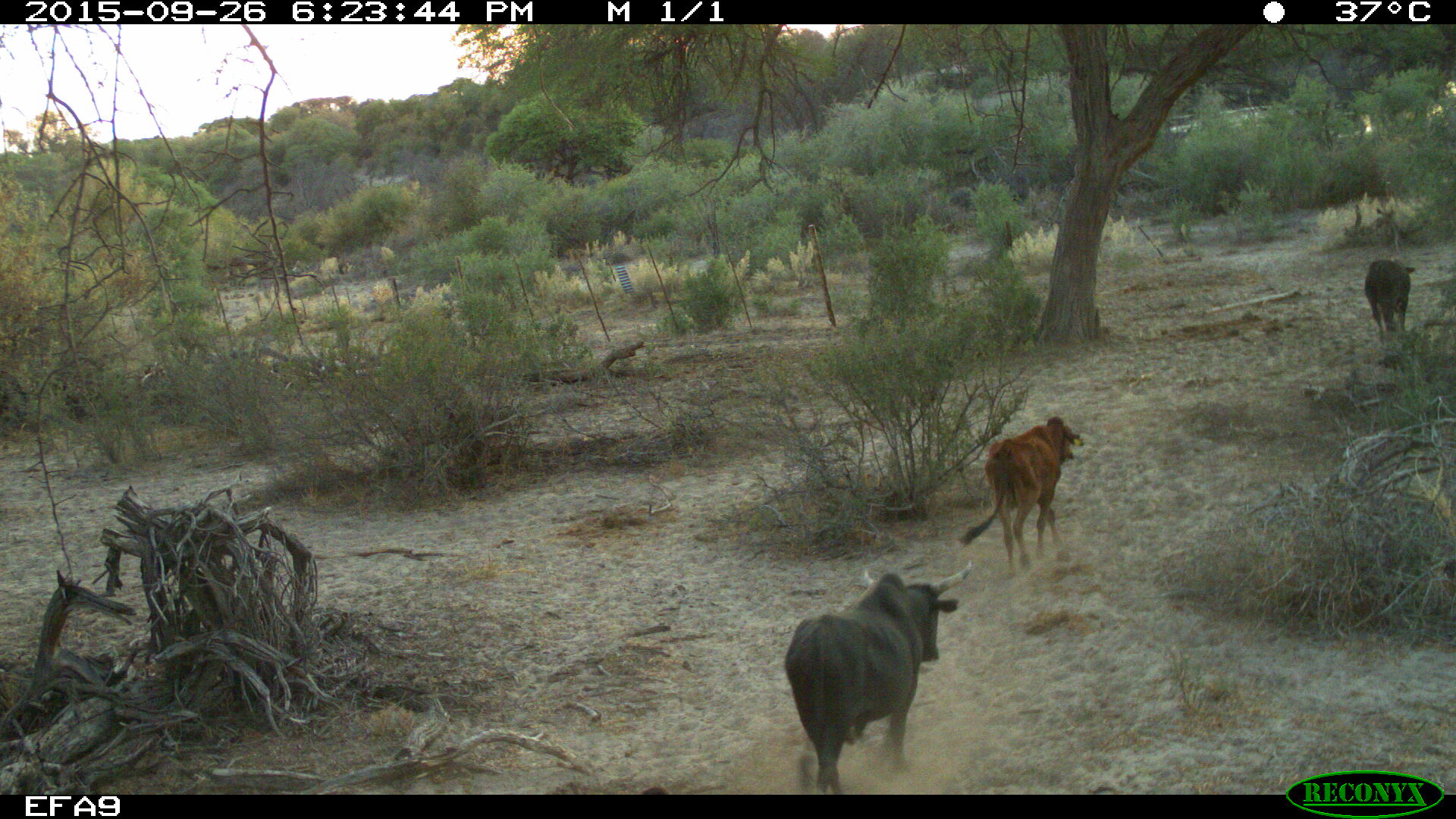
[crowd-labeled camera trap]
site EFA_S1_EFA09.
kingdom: Animalia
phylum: Chordata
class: Mammalia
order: Artiodactyla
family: Bovidae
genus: Bos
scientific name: Bos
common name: cattle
Cattle (Bos), count 3. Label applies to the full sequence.